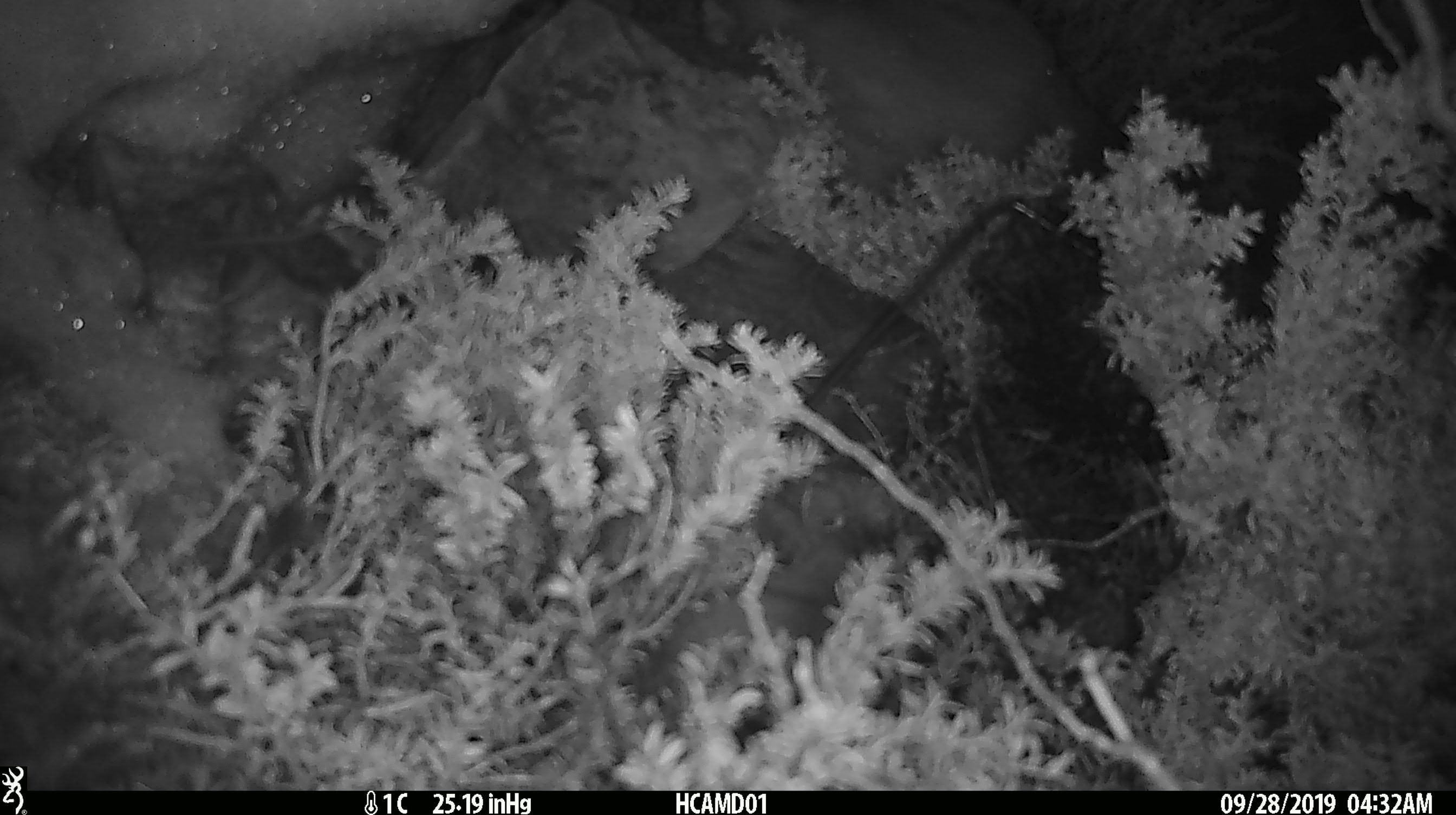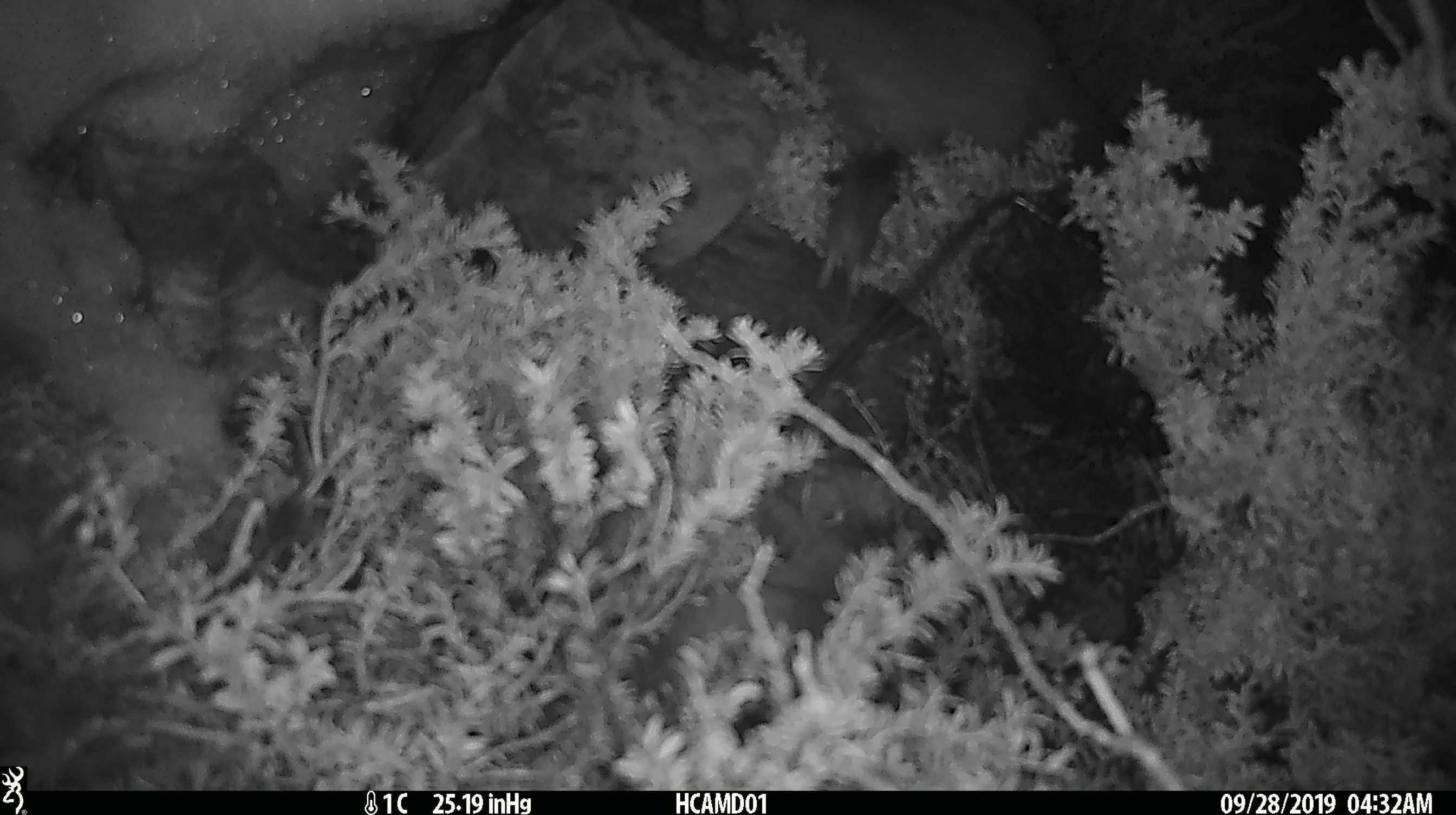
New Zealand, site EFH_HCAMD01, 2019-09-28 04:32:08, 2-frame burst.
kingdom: Animalia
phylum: Chordata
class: Mammalia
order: Rodentia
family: Muridae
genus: Mus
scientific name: Mus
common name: mouse